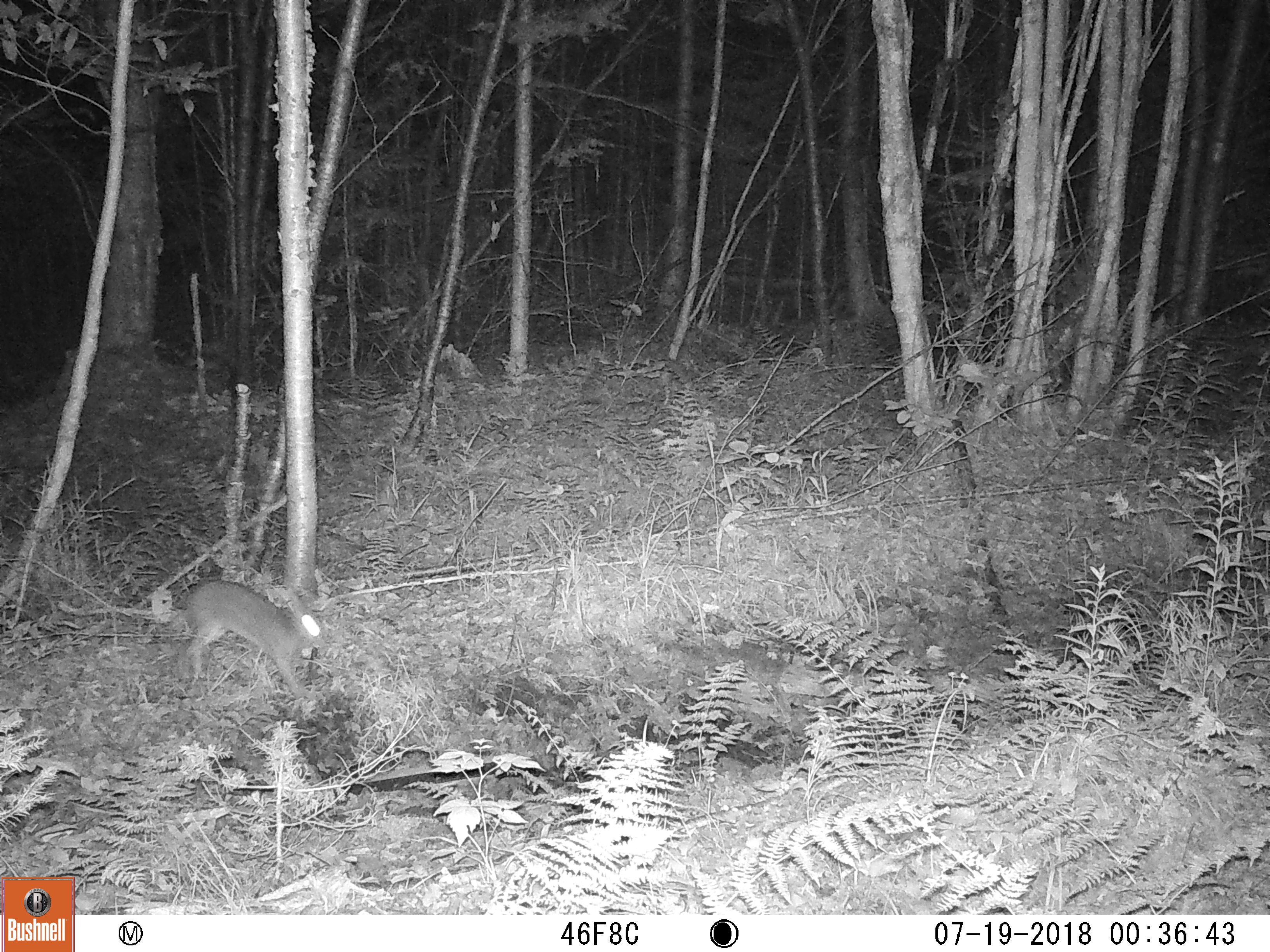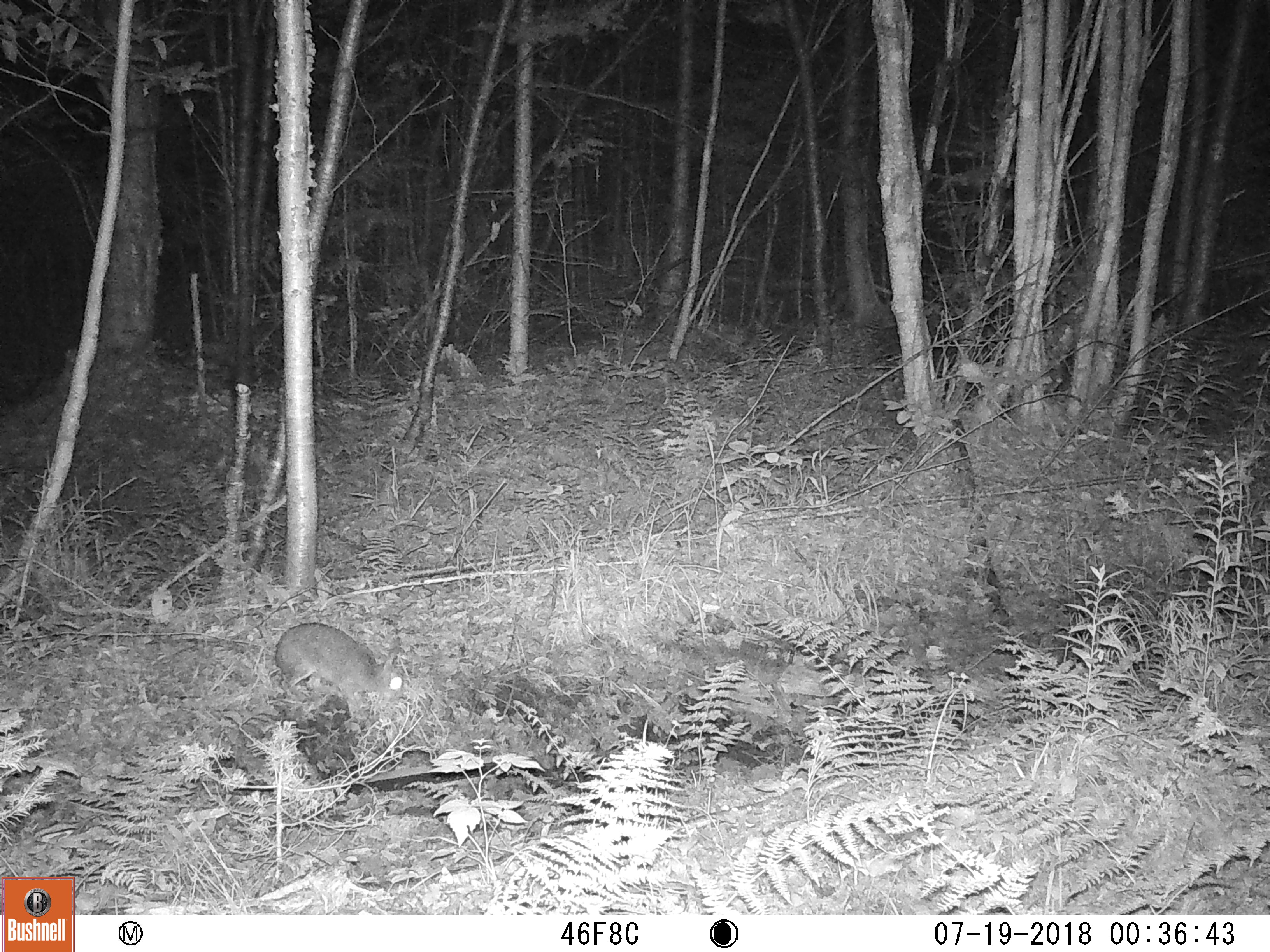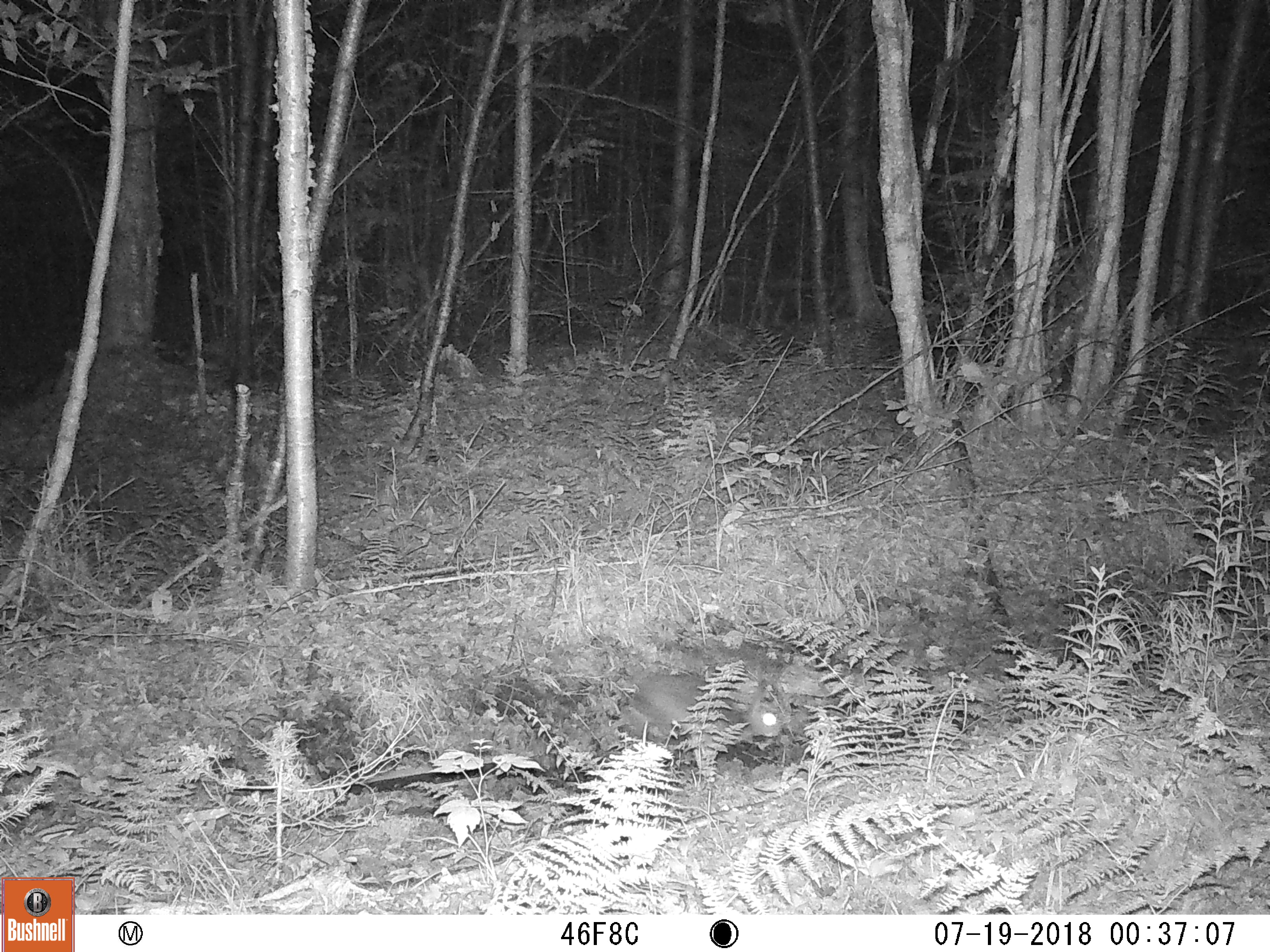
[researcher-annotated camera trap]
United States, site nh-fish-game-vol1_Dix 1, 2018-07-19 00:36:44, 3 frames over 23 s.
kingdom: Animalia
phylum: Chordata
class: Mammalia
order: Lagomorpha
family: Leporidae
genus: Lepus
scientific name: Lepus americanus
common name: snowshoe hare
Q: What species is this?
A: Snowshoe hare (Lepus americanus).